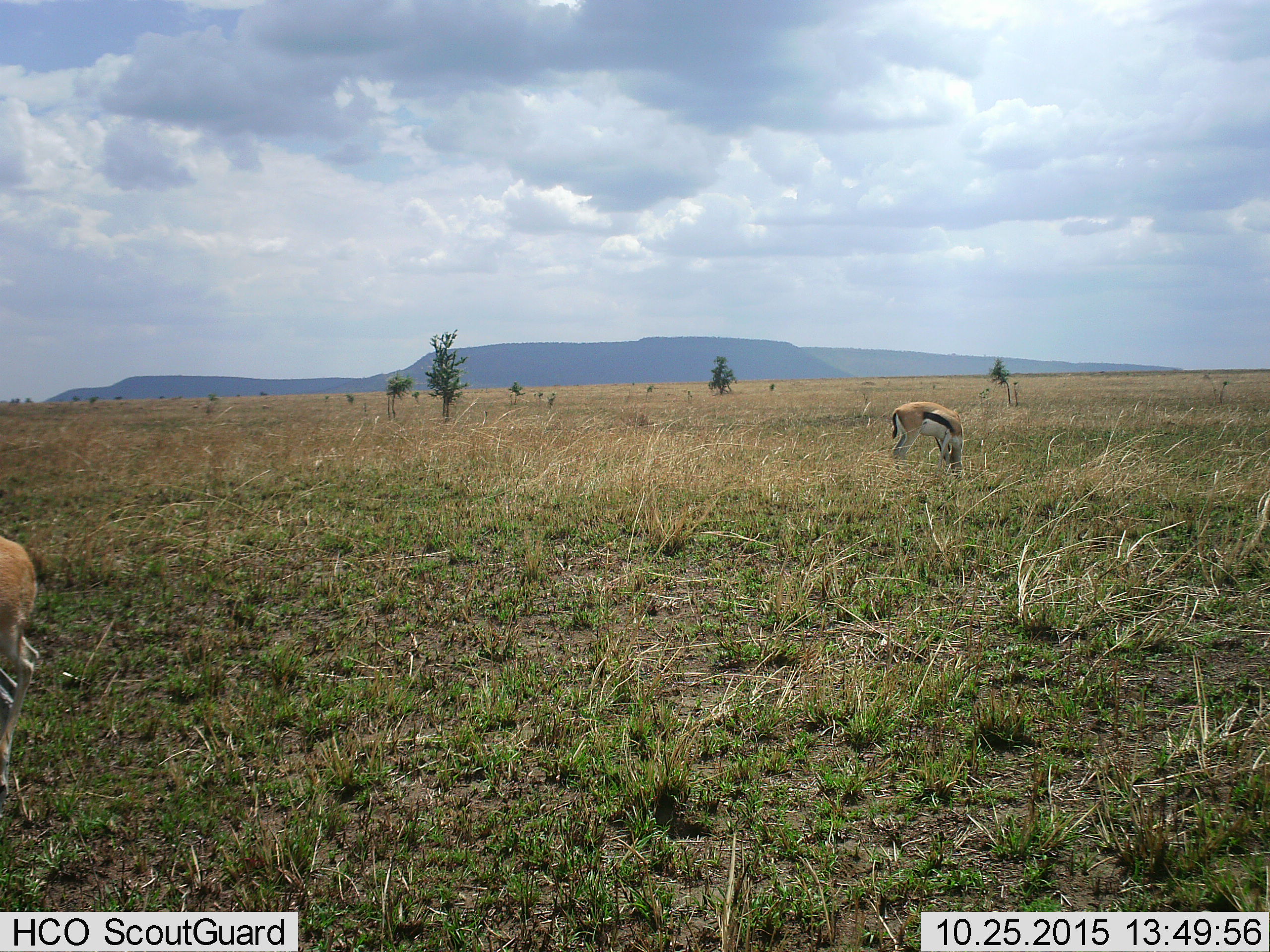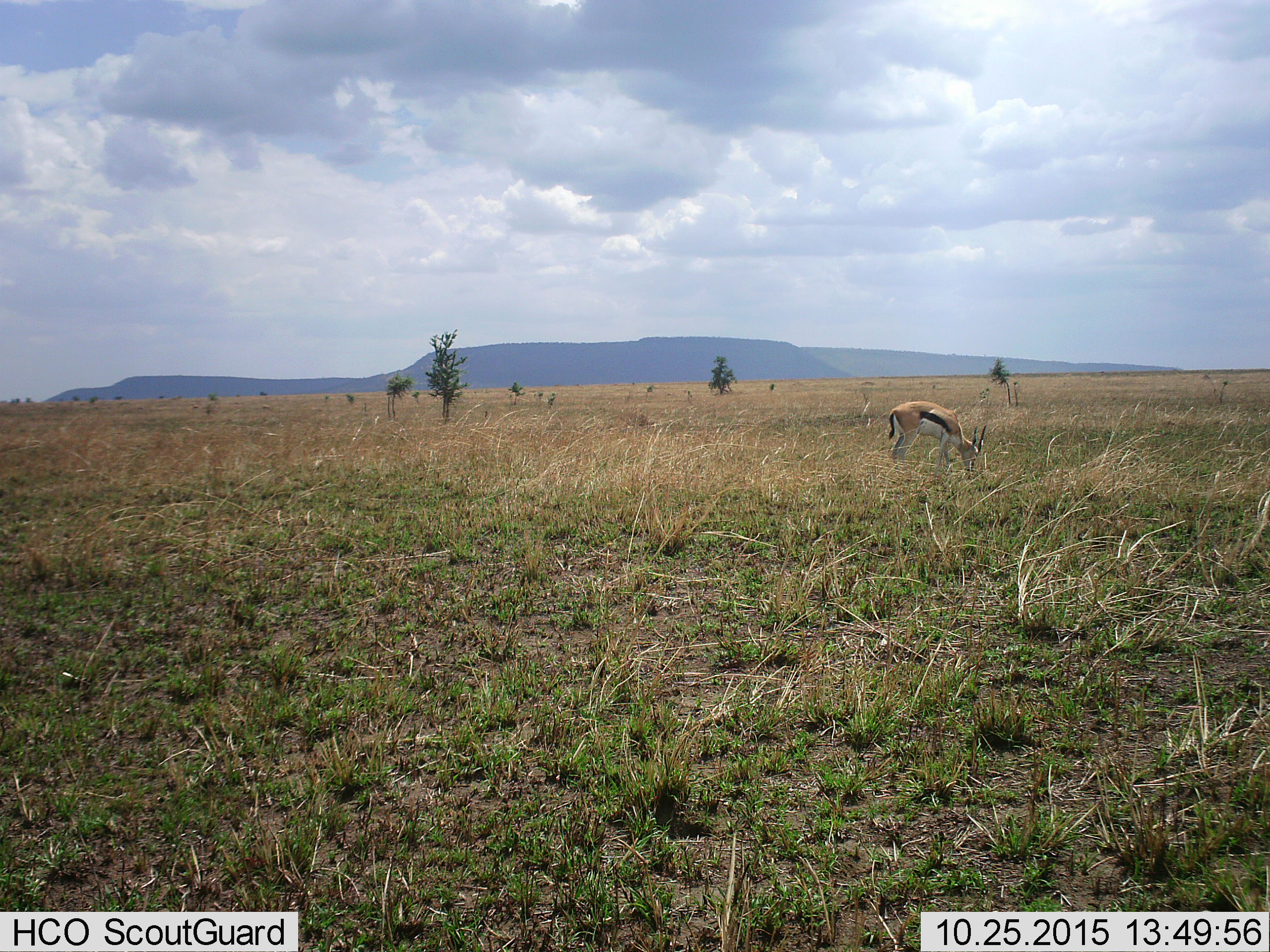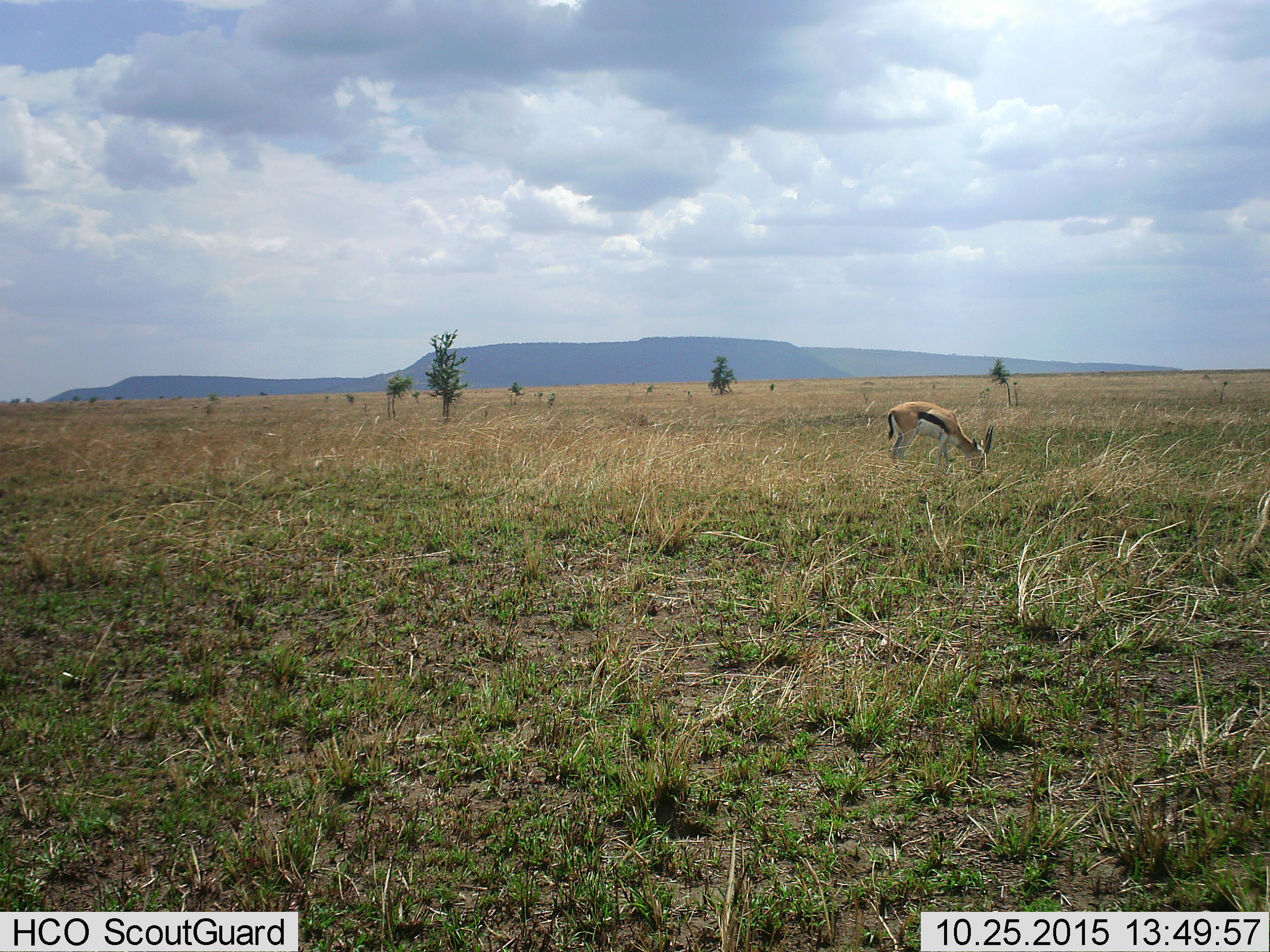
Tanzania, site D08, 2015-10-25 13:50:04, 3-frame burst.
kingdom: Animalia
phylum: Chordata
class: Mammalia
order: Artiodactyla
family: Bovidae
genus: Eudorcas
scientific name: Eudorcas thomsonii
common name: thomson's gazelle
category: gazellethomsons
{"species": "gazellethomsons (thomson's gazelle) (Eudorcas thomsonii)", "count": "2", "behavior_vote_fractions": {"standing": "44%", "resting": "0%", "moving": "31%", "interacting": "0%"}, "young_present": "0%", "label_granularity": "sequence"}